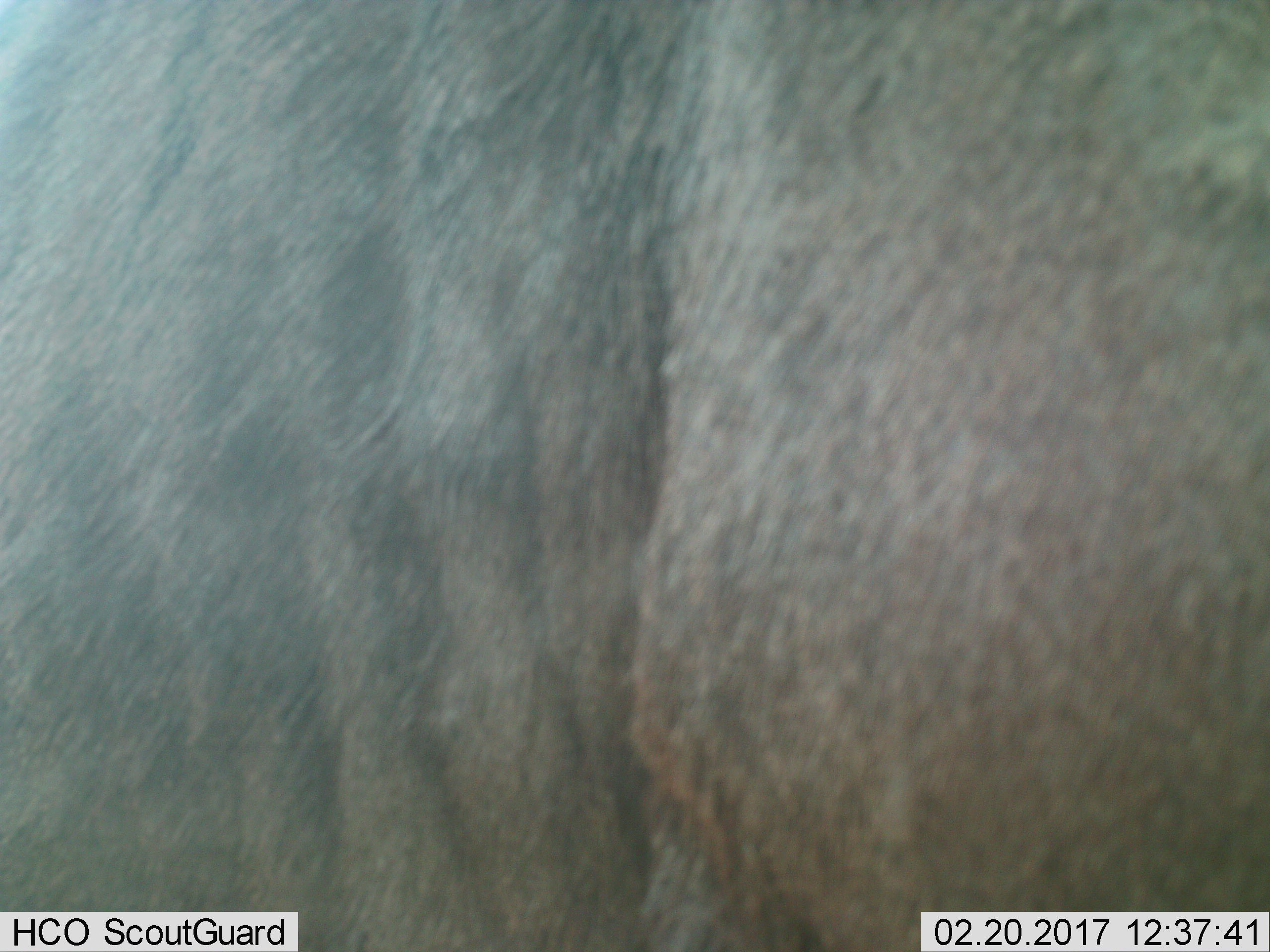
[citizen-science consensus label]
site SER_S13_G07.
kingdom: Animalia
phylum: Chordata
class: Mammalia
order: Artiodactyla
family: Bovidae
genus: Connochaetes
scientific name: Connochaetes taurinus taurinus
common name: blue wildebeest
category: wildebeestblue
Wildebeestblue (blue wildebeest) (Connochaetes taurinus taurinus), count 1. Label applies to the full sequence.